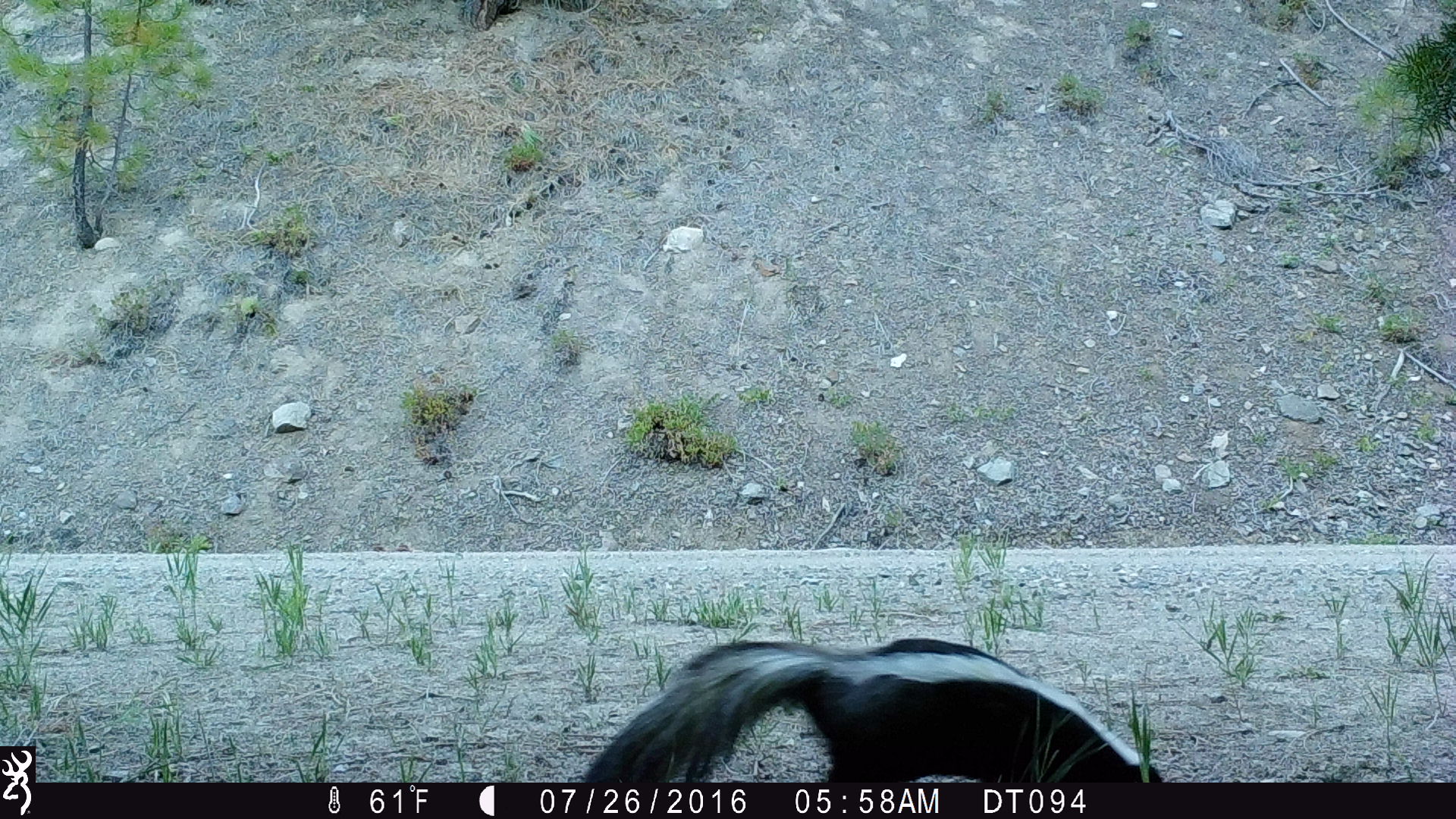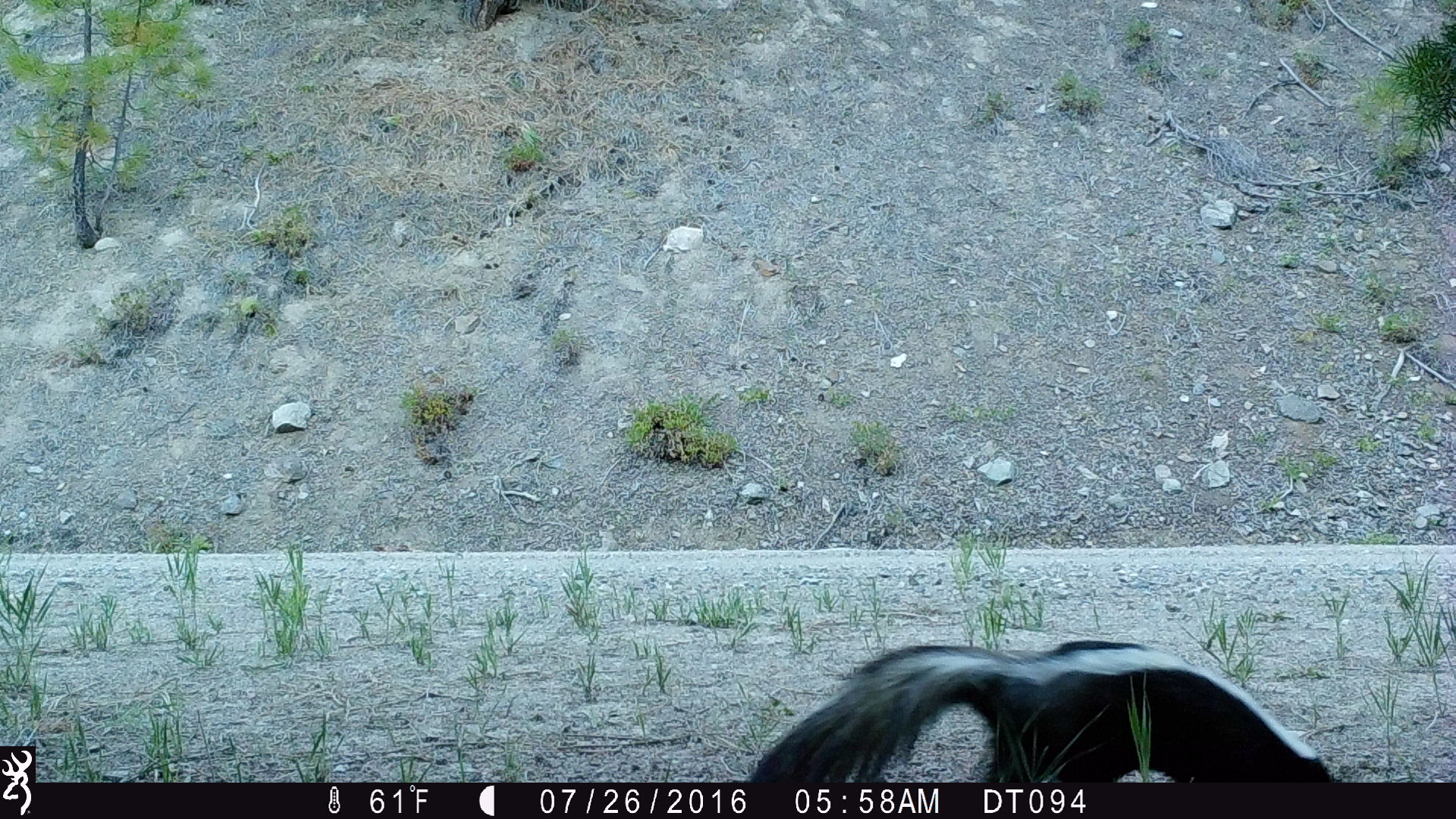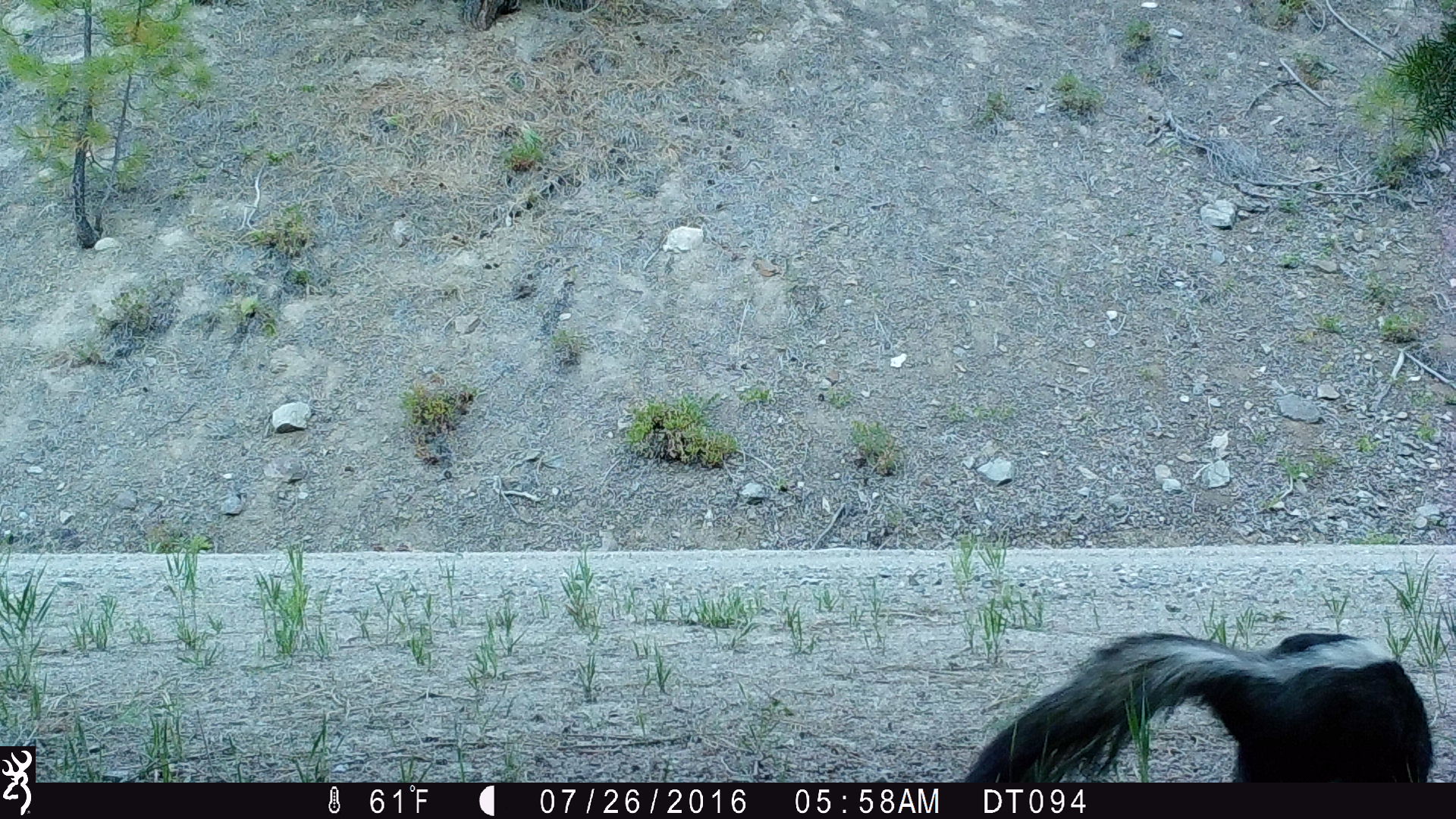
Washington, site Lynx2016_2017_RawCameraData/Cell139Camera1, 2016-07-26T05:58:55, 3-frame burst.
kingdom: Animalia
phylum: Chordata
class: Mammalia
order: Carnivora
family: Mephitidae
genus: Mephitis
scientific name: Mephitis mephitis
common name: striped skunk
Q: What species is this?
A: Mephitis mephitis (striped skunk).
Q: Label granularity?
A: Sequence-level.